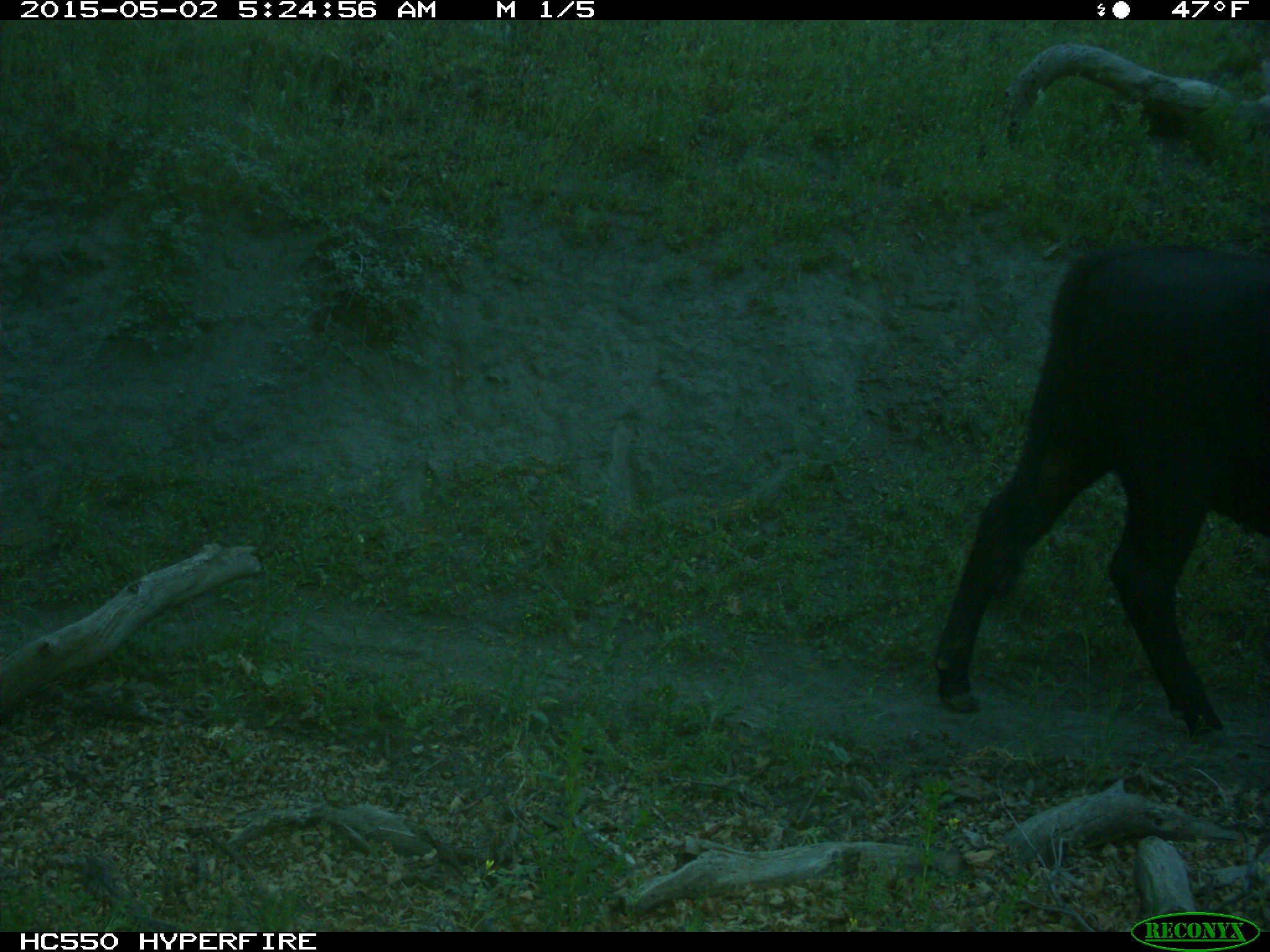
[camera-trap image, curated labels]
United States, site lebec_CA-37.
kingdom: Animalia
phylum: Chordata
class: Mammalia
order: Artiodactyla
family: Bovidae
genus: Bos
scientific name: Bos taurus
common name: domestic cow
Bos taurus (domestic cow).